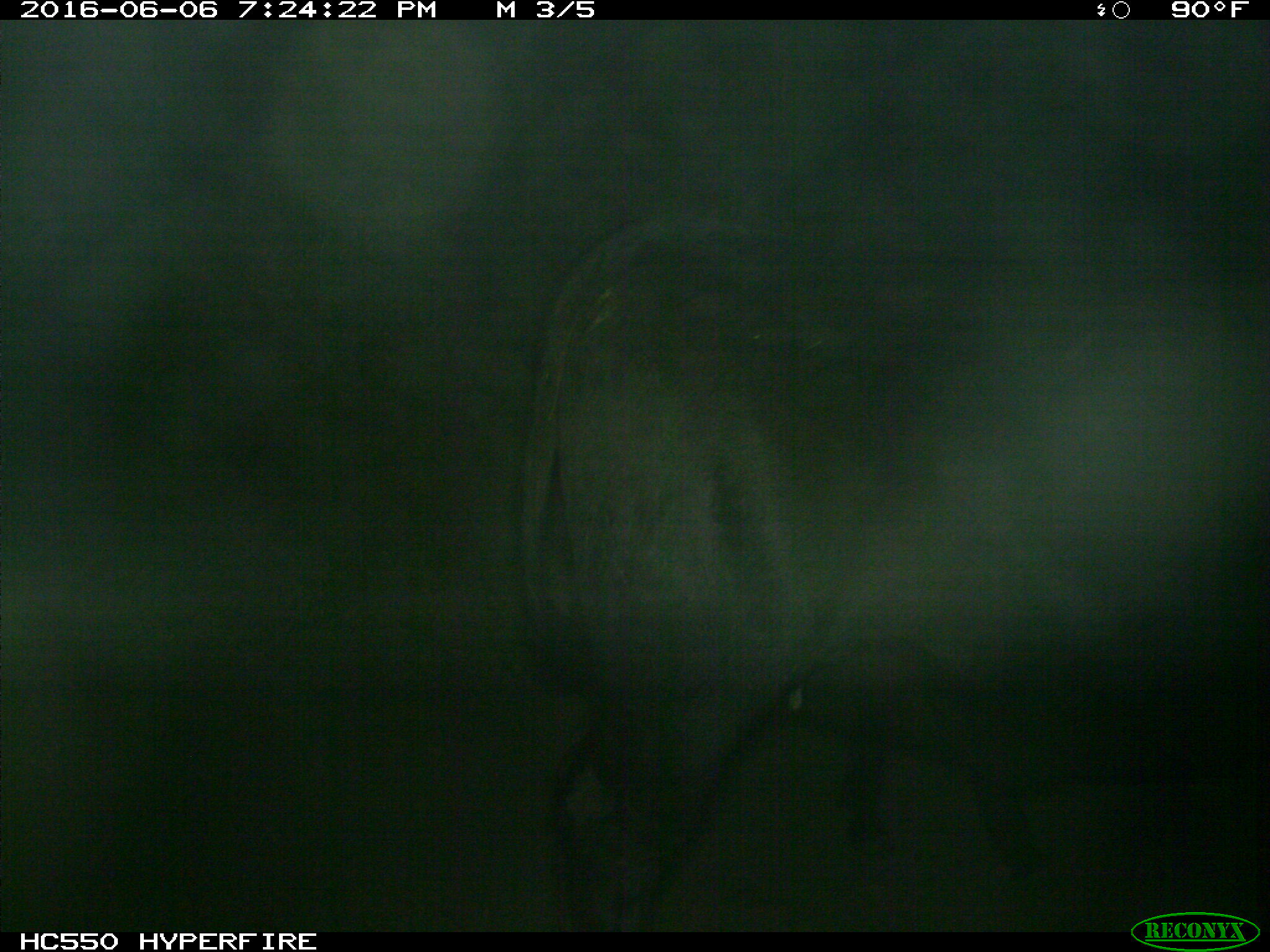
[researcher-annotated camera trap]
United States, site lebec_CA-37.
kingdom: Animalia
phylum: Chordata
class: Mammalia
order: Artiodactyla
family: Bovidae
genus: Bos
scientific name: Bos taurus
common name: domestic cow